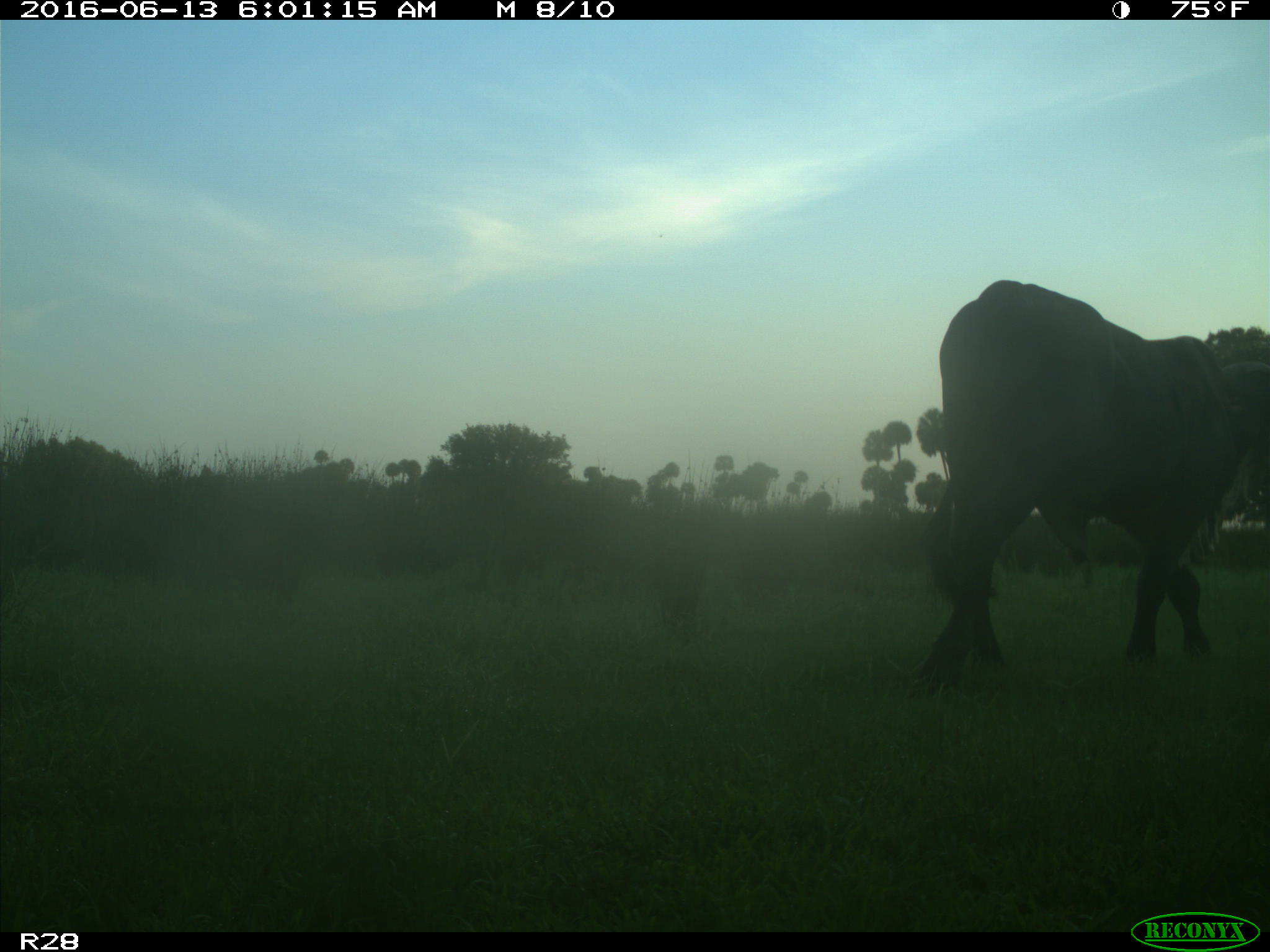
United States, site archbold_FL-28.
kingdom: Animalia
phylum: Chordata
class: Mammalia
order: Artiodactyla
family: Bovidae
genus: Bos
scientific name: Bos taurus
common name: domestic cow